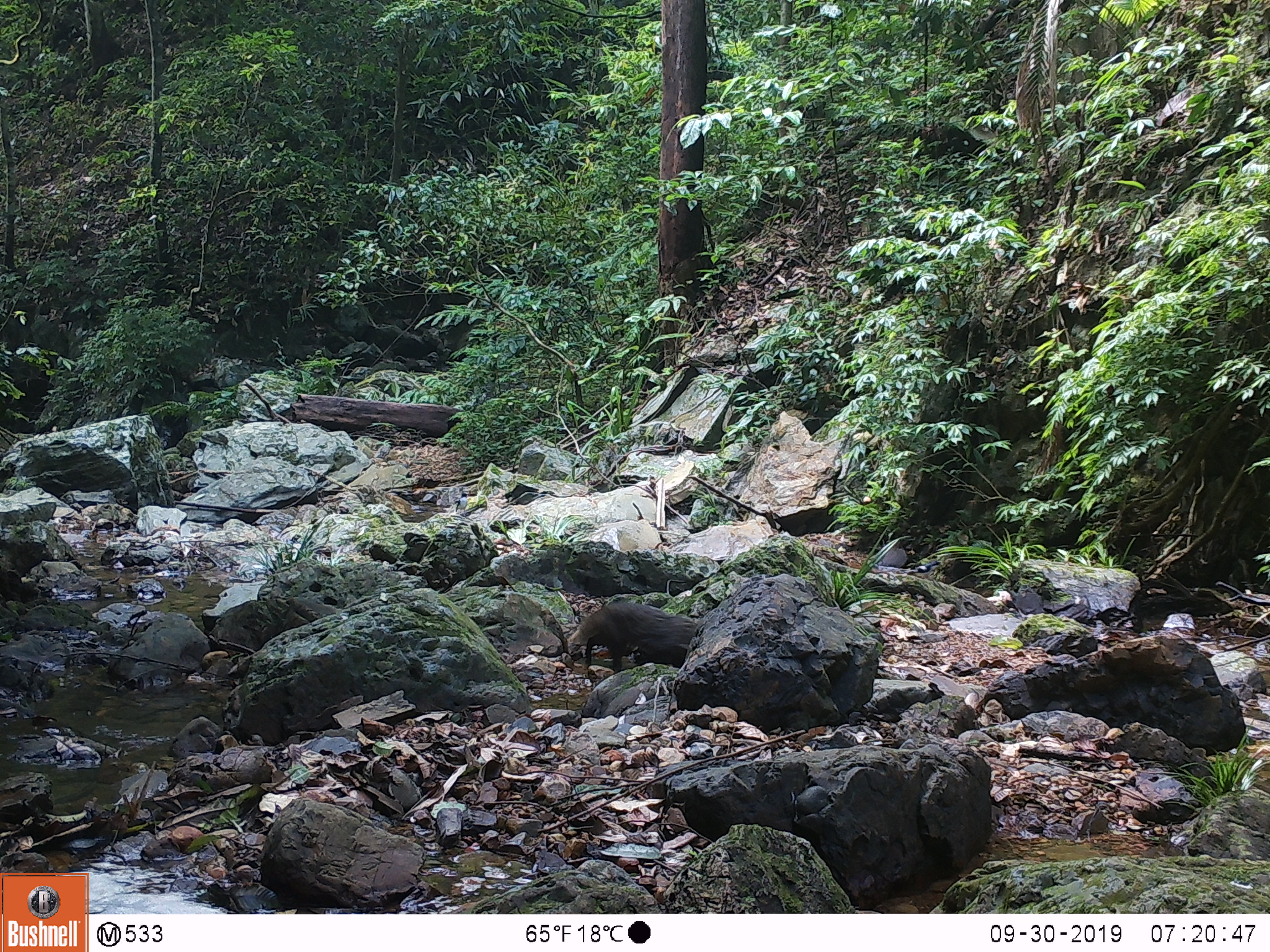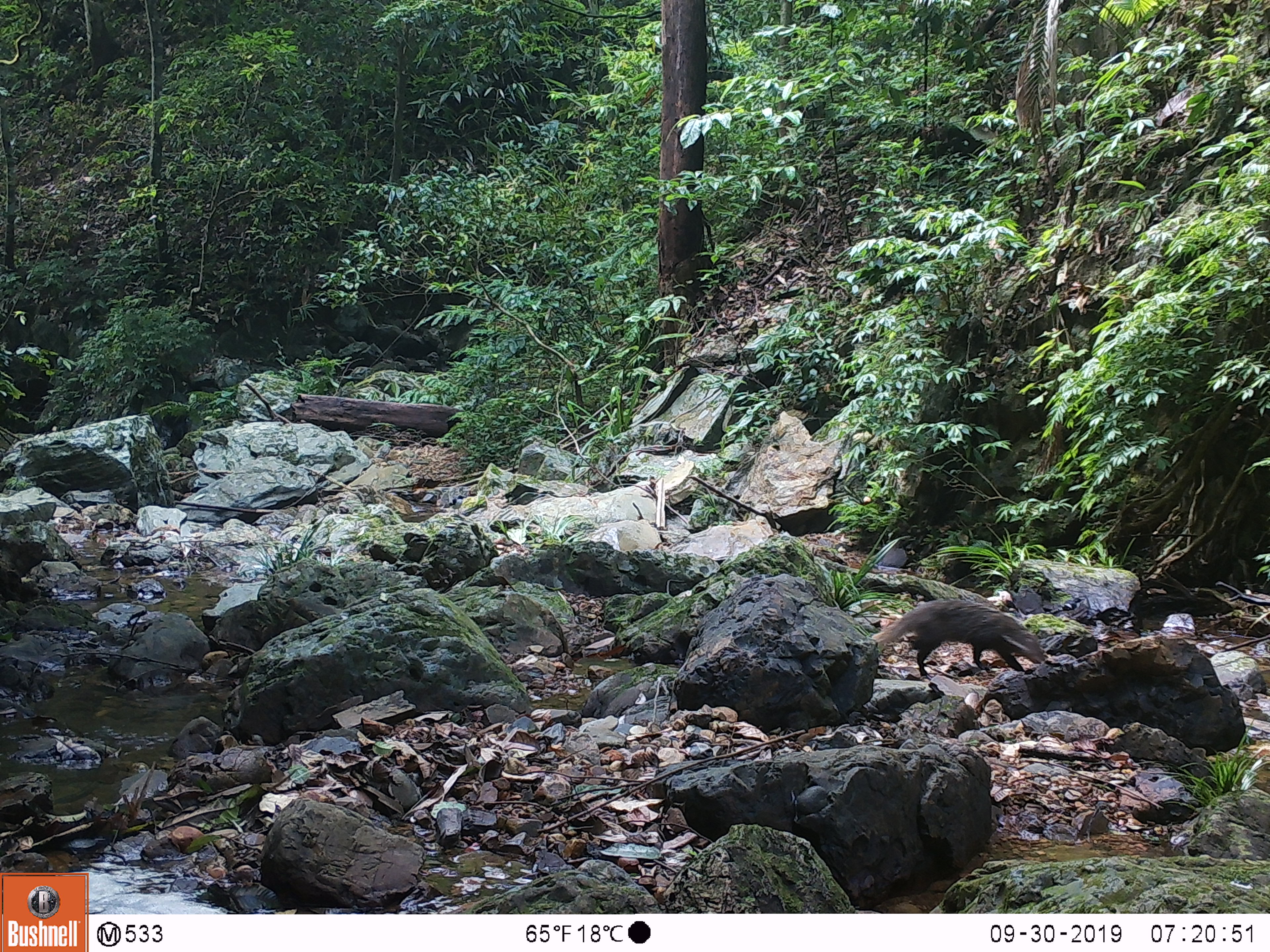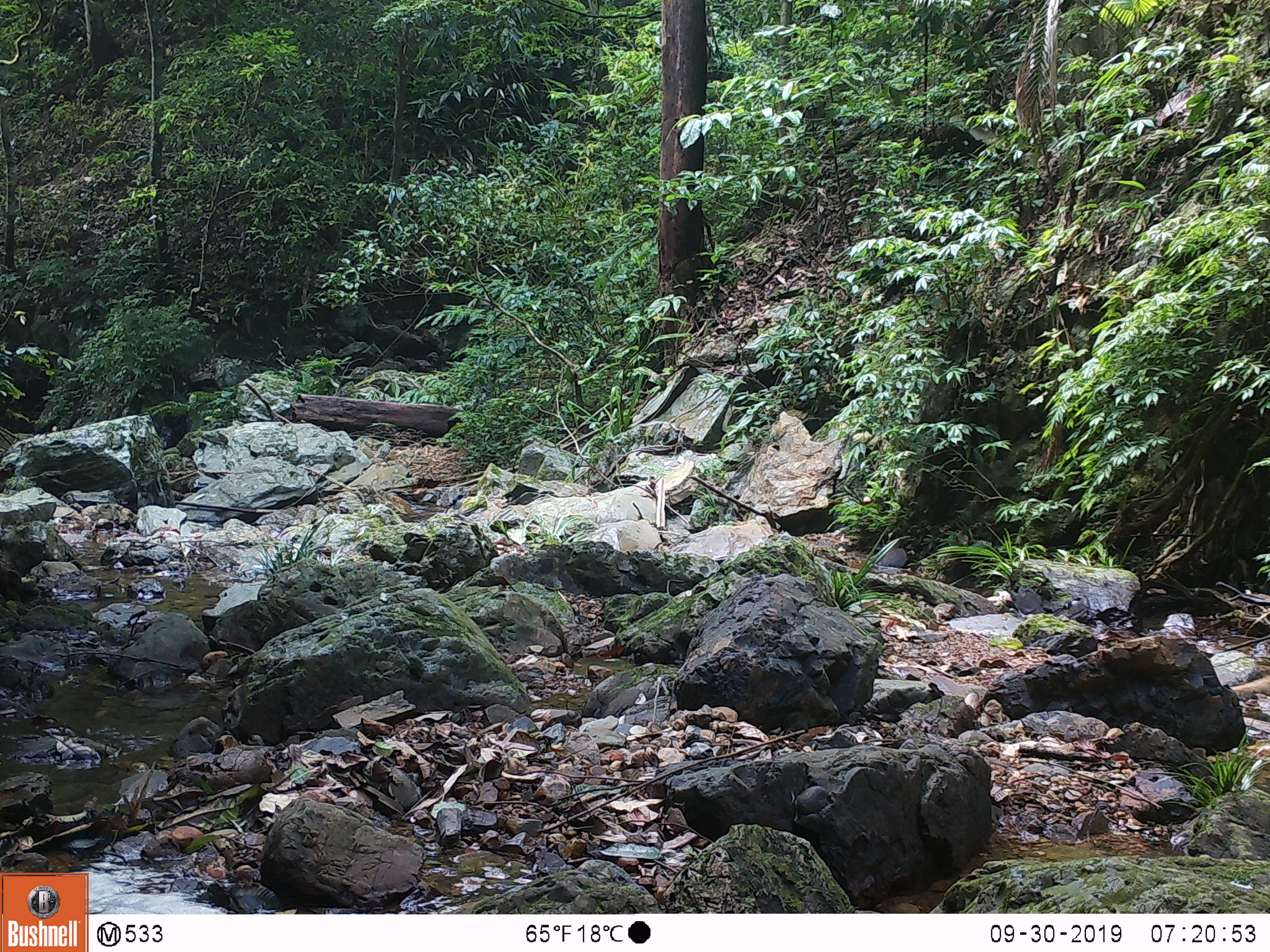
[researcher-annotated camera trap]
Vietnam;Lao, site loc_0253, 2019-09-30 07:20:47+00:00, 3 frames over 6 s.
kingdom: Animalia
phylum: Chordata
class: Mammalia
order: Carnivora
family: Herpestidae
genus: Urva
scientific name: Urva urva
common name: crab-eating mongoose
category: crab eating mongoose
Crab eating mongoose (crab-eating mongoose) (Urva urva). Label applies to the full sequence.